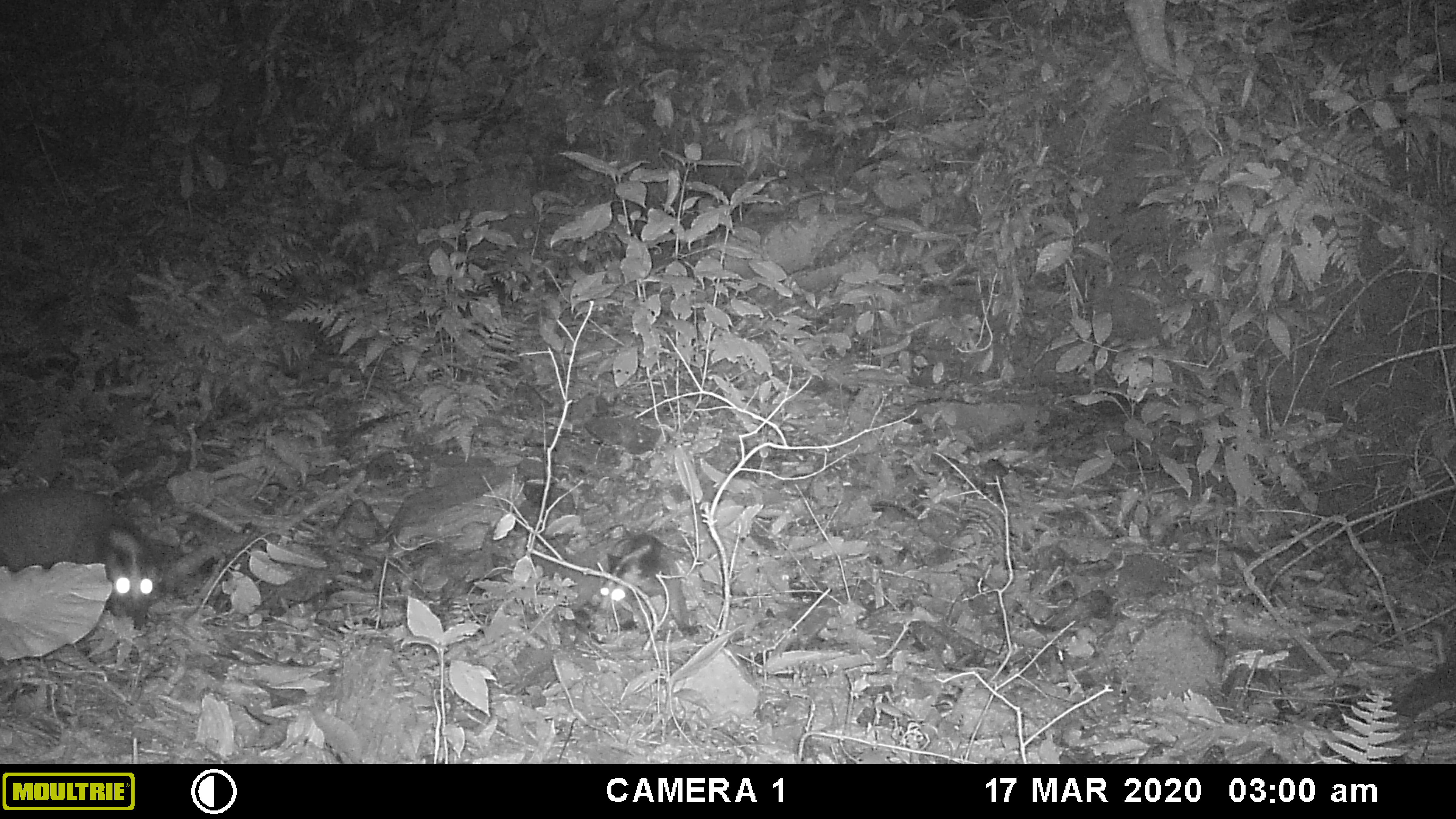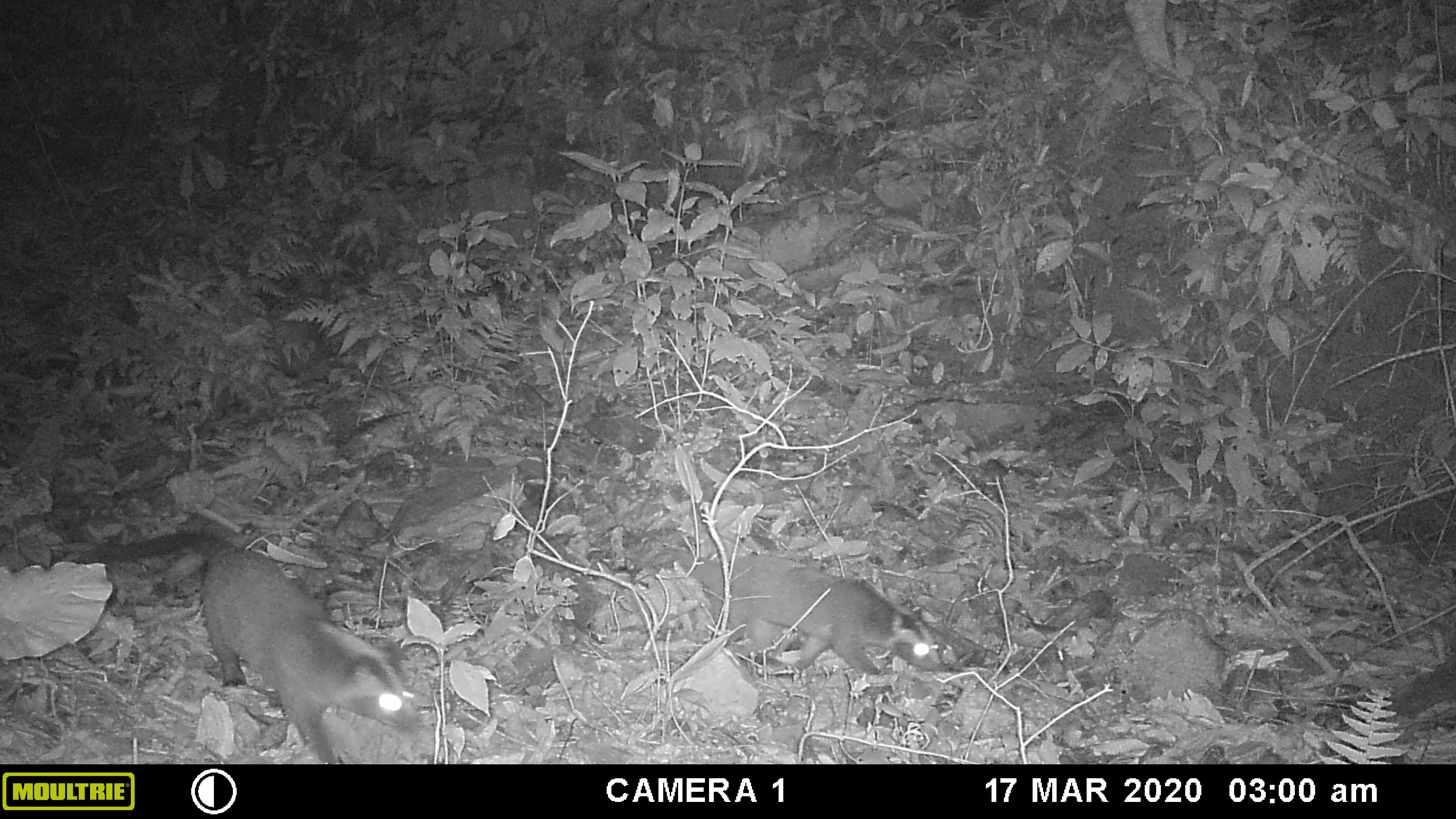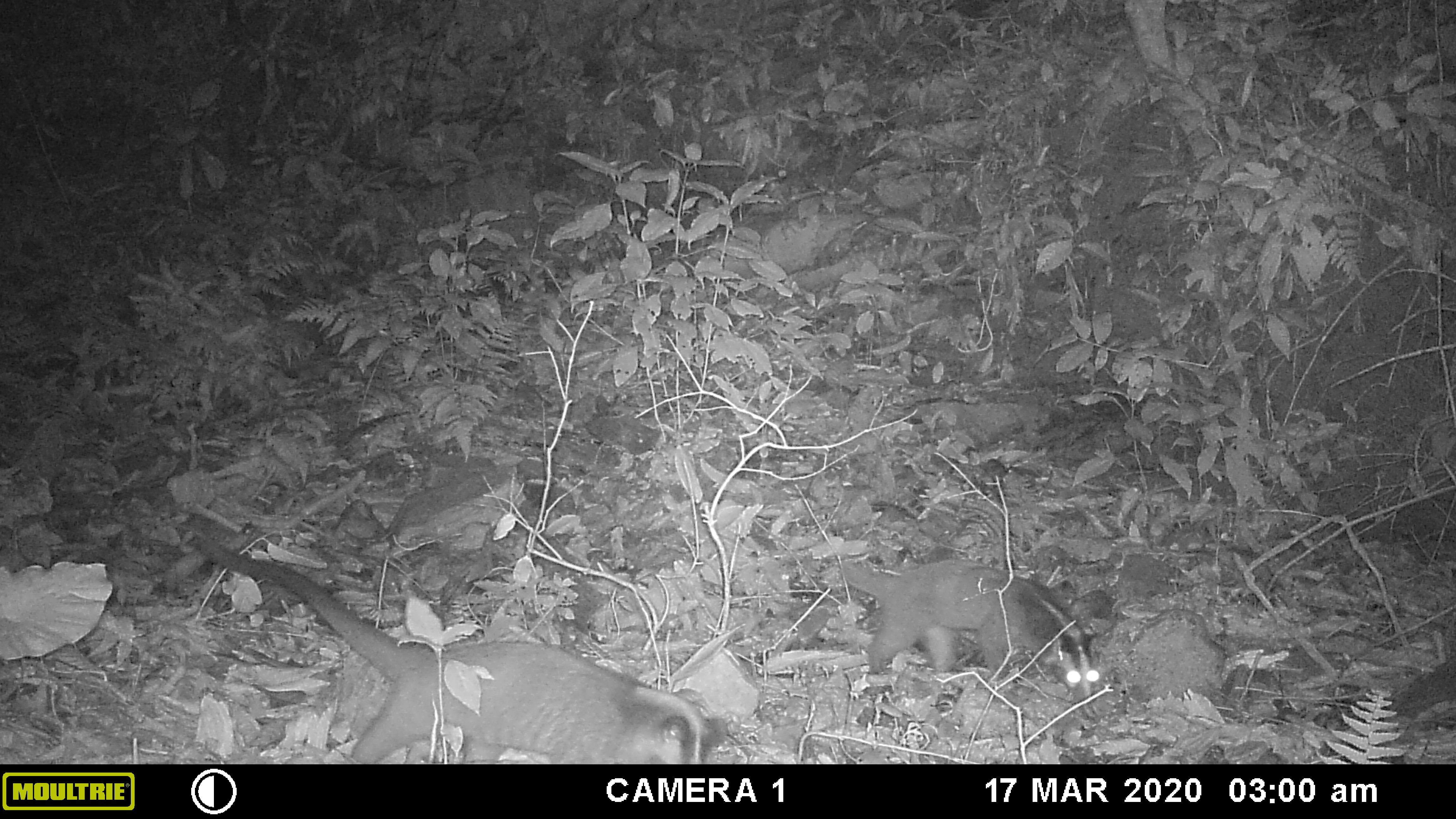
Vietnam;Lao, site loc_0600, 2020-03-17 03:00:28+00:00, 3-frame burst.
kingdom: Animalia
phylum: Chordata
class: Mammalia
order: Carnivora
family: Viverridae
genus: Paguma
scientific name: Paguma larvata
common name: masked palm civet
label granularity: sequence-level